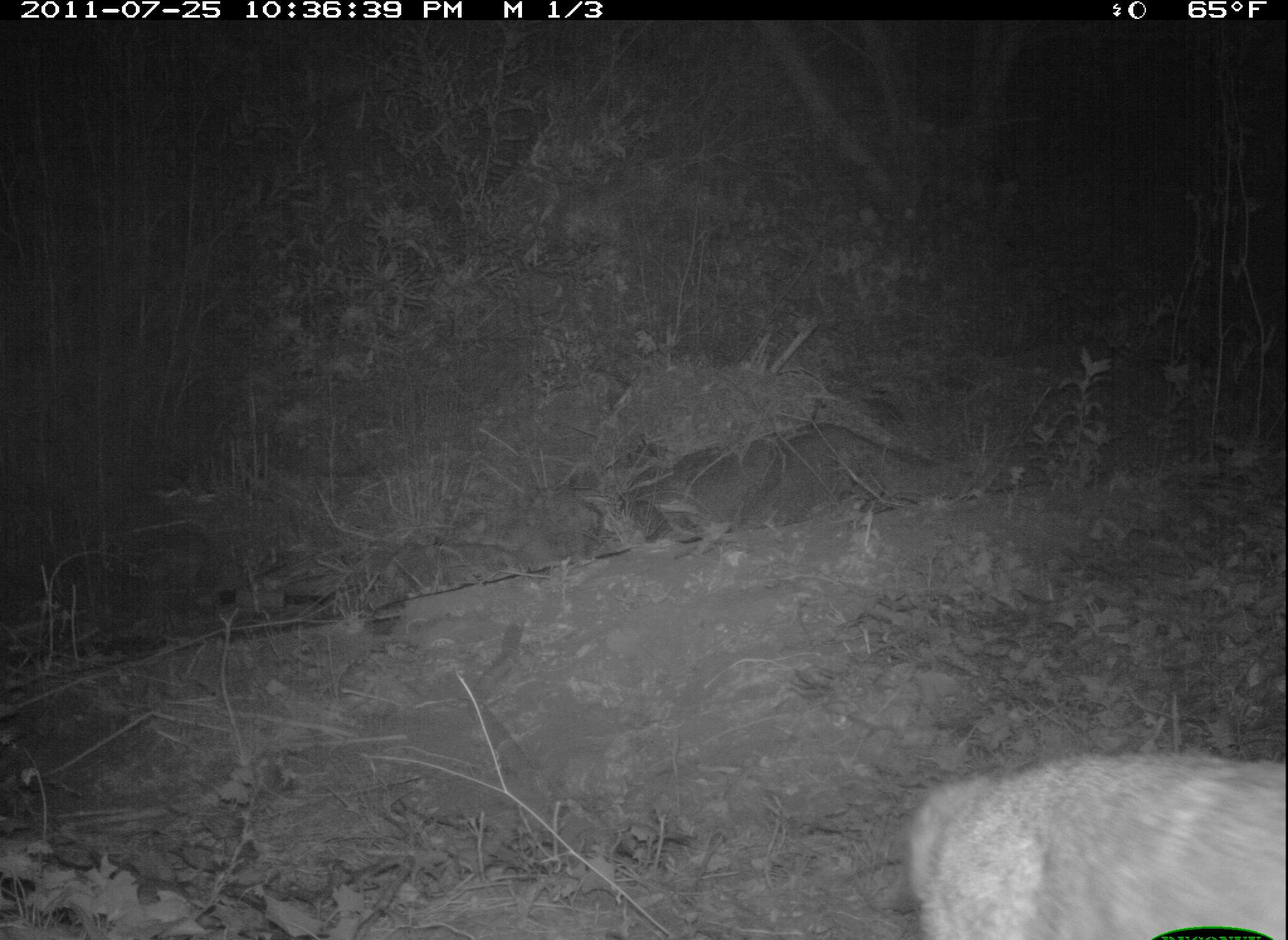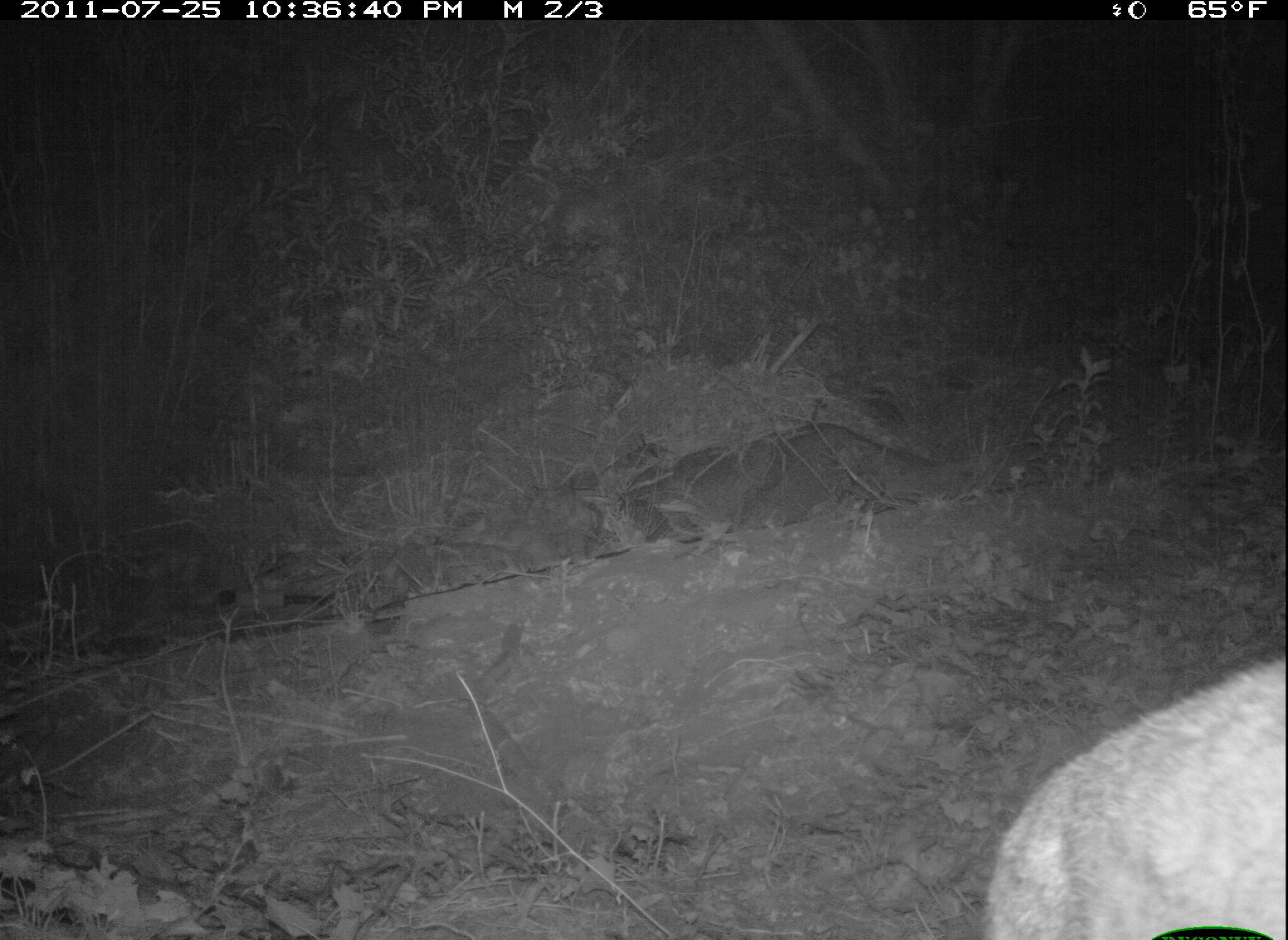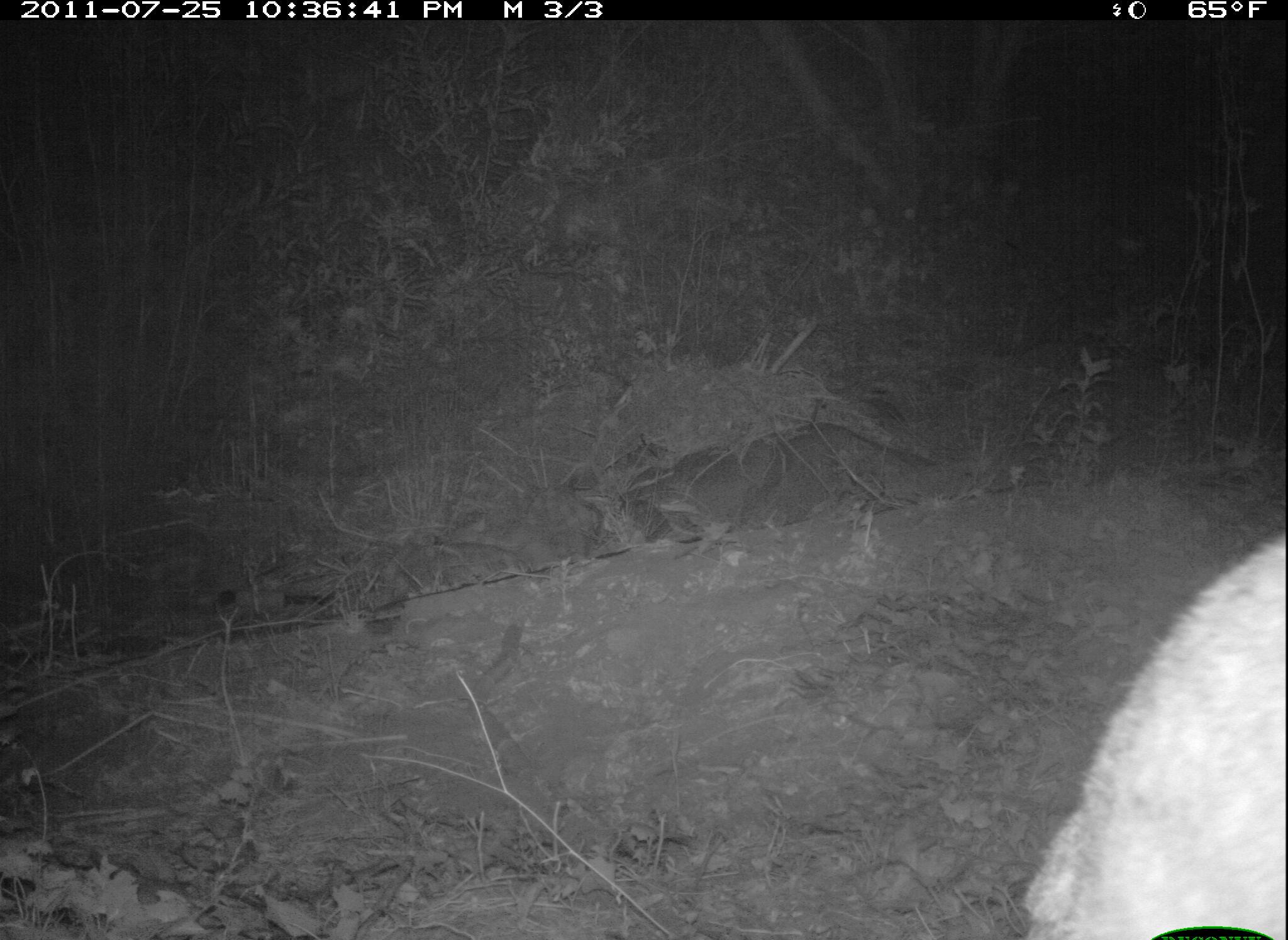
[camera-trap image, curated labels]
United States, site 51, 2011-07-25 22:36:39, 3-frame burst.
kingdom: Animalia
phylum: Chordata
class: Mammalia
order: Carnivora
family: Felidae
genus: Lynx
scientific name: Lynx rufus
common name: bobcat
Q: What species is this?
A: Bobcat (Lynx rufus).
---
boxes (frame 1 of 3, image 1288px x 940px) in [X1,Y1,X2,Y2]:
bobcat: [879,736,1282,937]